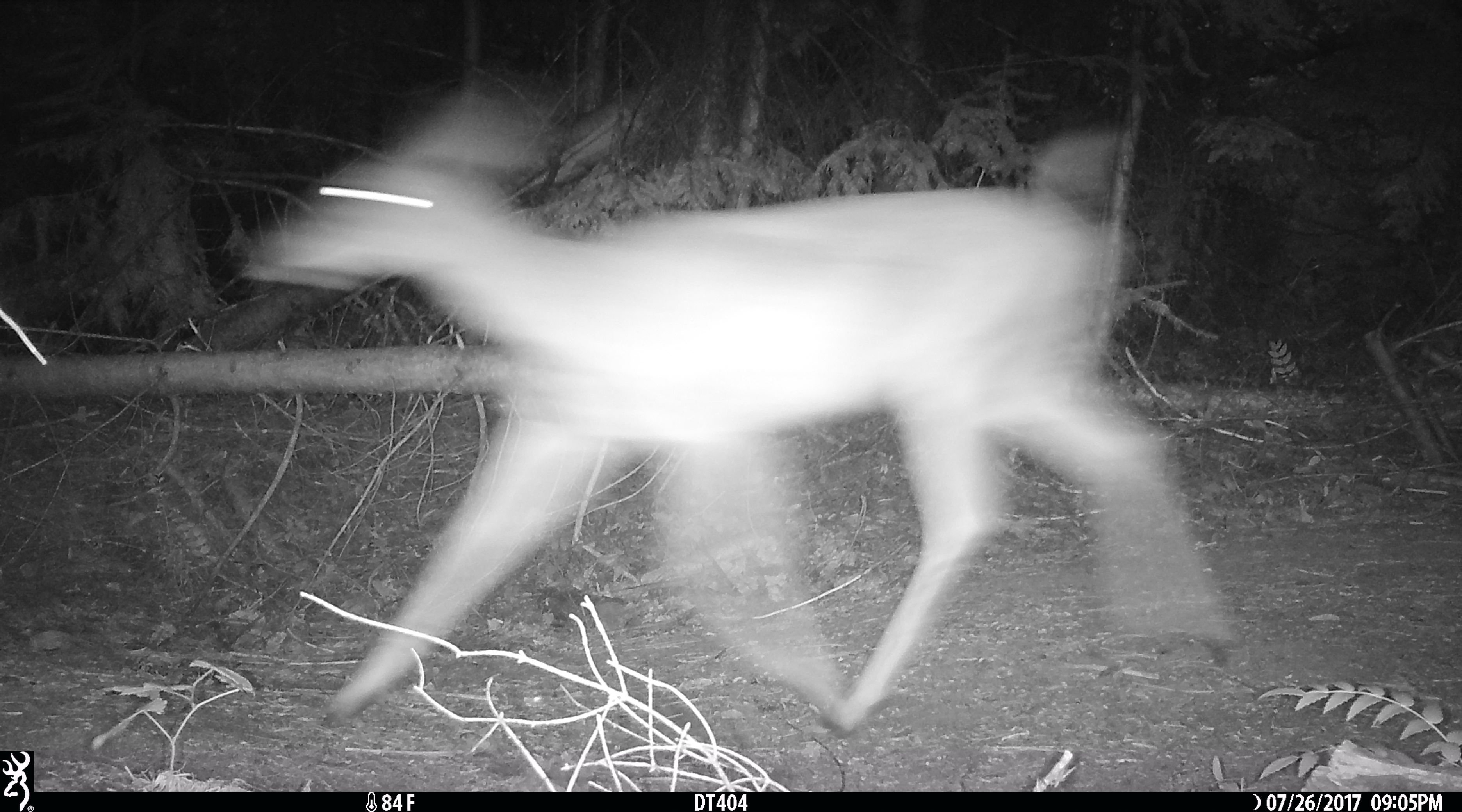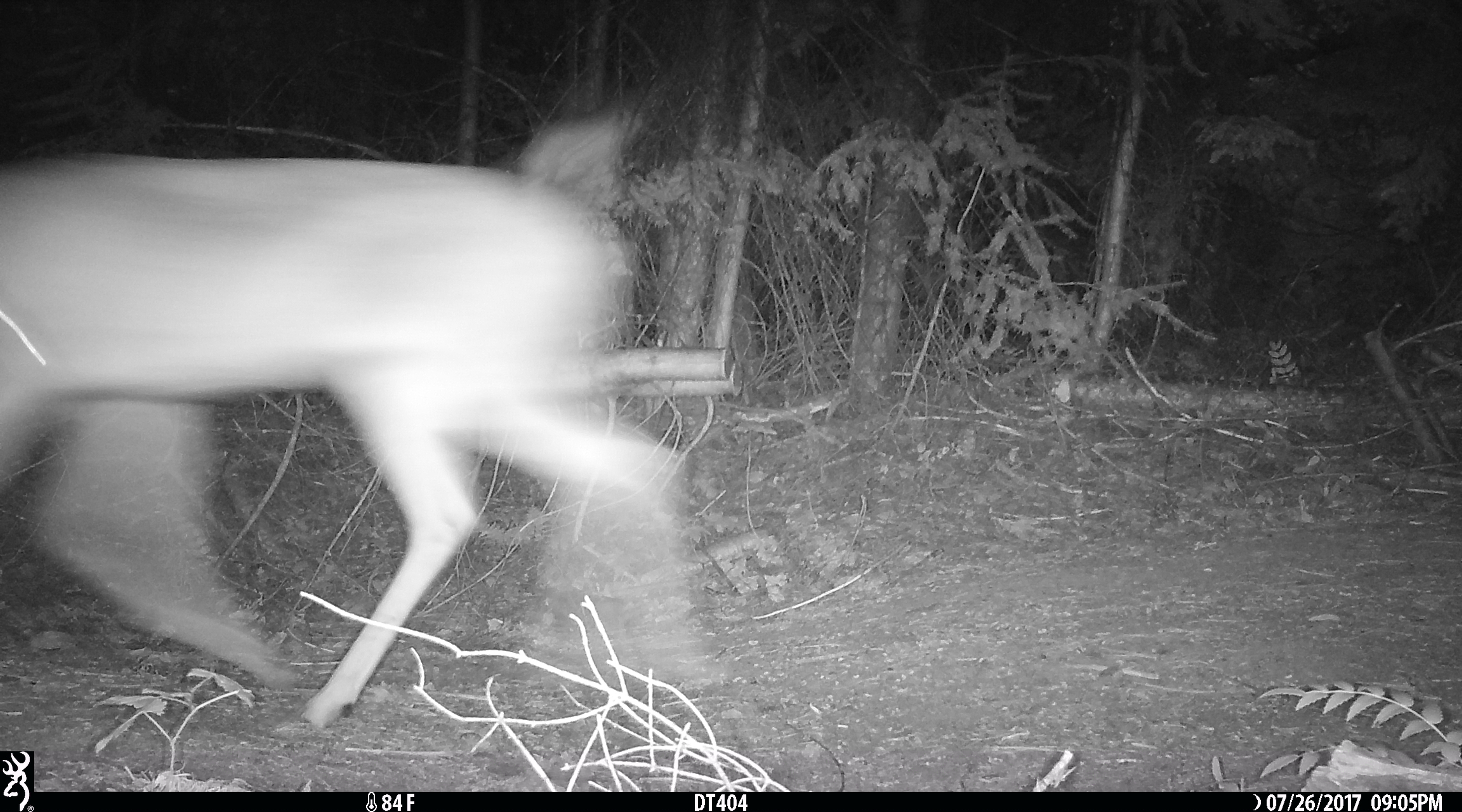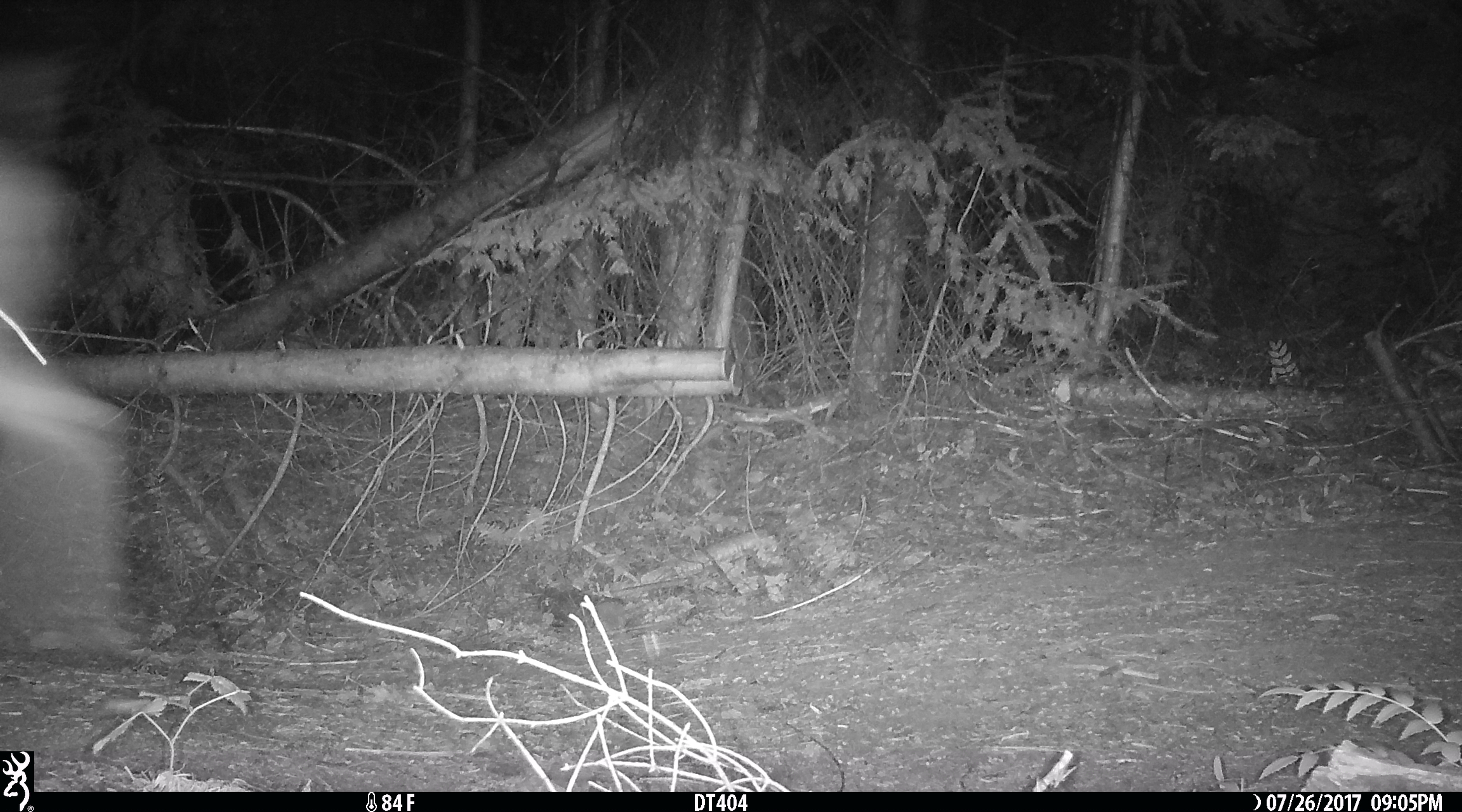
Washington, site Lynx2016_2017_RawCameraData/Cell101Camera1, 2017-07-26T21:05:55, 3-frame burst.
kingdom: Animalia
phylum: Chordata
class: Mammalia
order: Artiodactyla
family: Cervidae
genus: Odocoileus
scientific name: Odocoileus hemionus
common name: mule deer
Odocoileus hemionus (mule deer). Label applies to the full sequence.